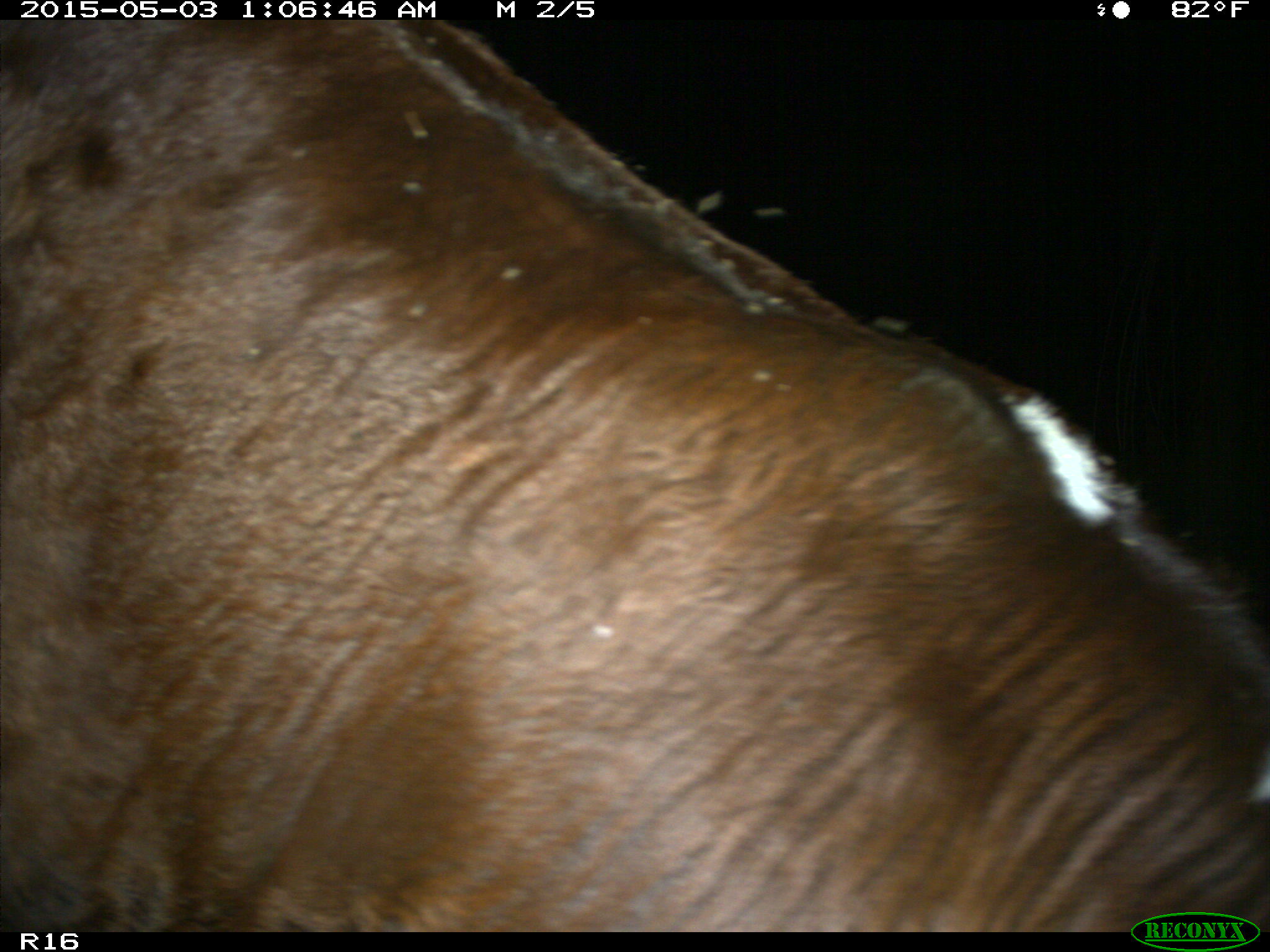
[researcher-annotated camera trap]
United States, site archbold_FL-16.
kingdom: Animalia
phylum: Chordata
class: Mammalia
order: Artiodactyla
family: Bovidae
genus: Bos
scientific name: Bos taurus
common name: domestic cow